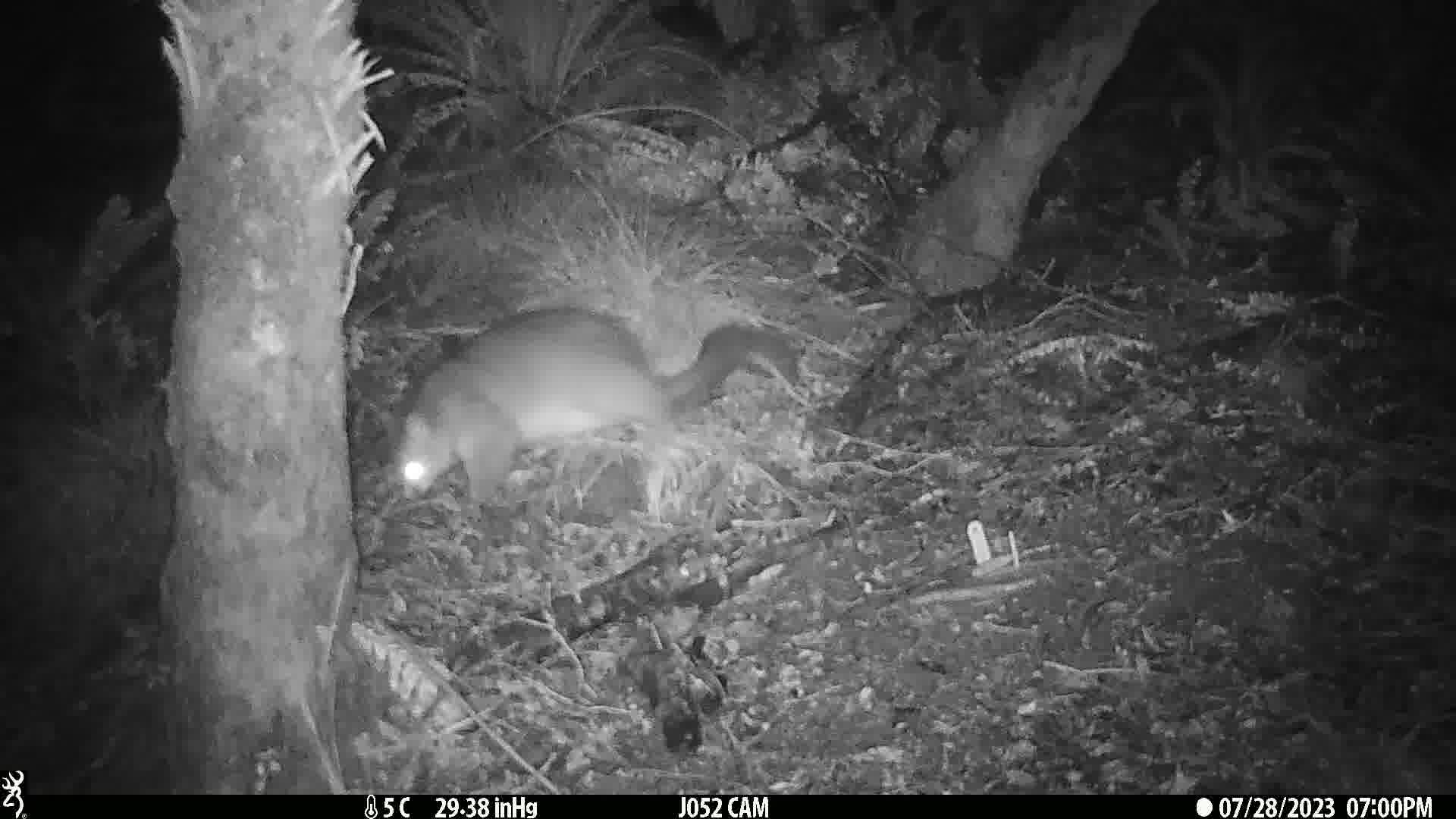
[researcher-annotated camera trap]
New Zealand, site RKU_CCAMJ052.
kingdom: Animalia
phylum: Chordata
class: Mammalia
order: Diprotodontia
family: Phalangeridae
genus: Trichosurus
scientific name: Trichosurus vulpecula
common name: common brushtail possum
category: possum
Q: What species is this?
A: Possum (common brushtail possum) (Trichosurus vulpecula).